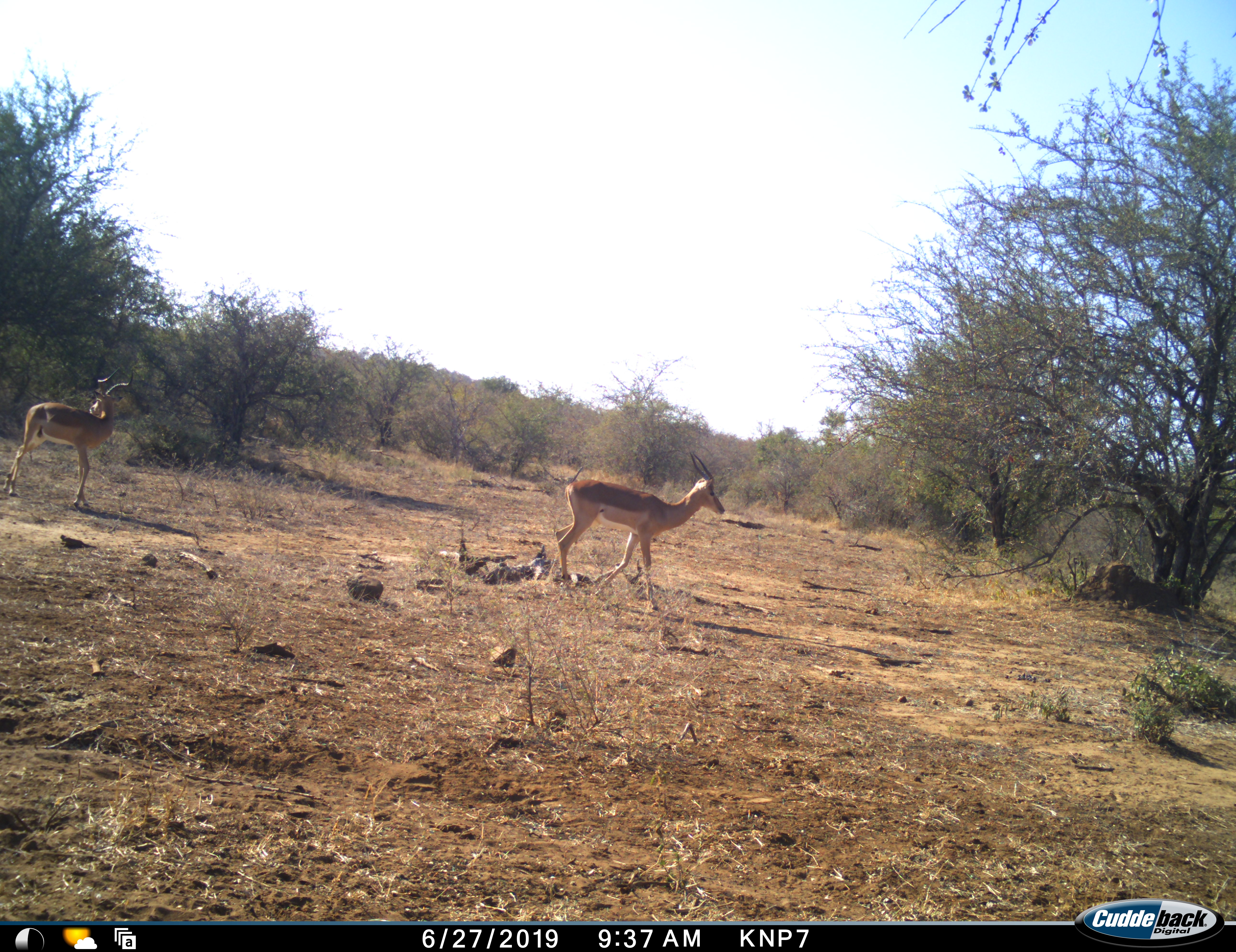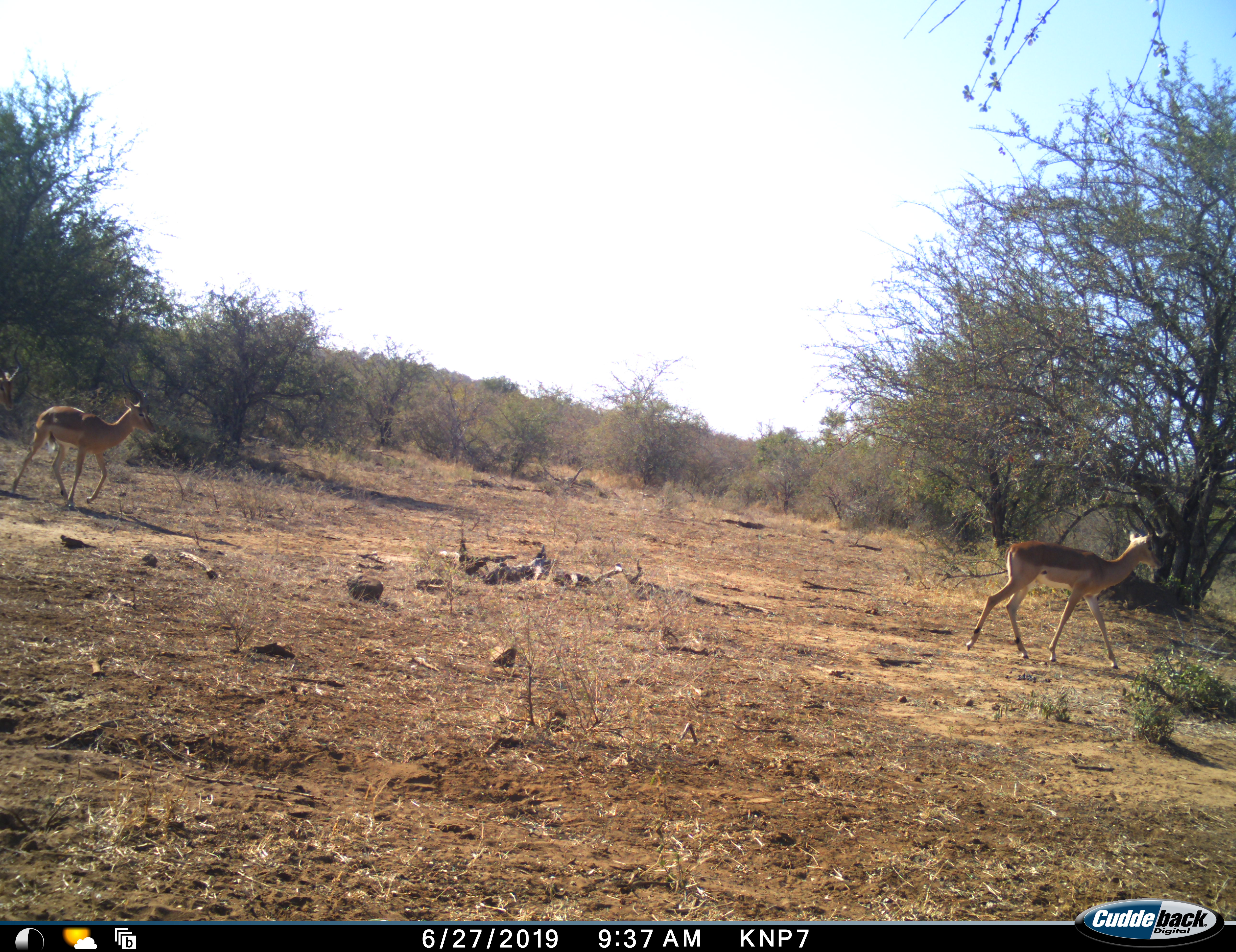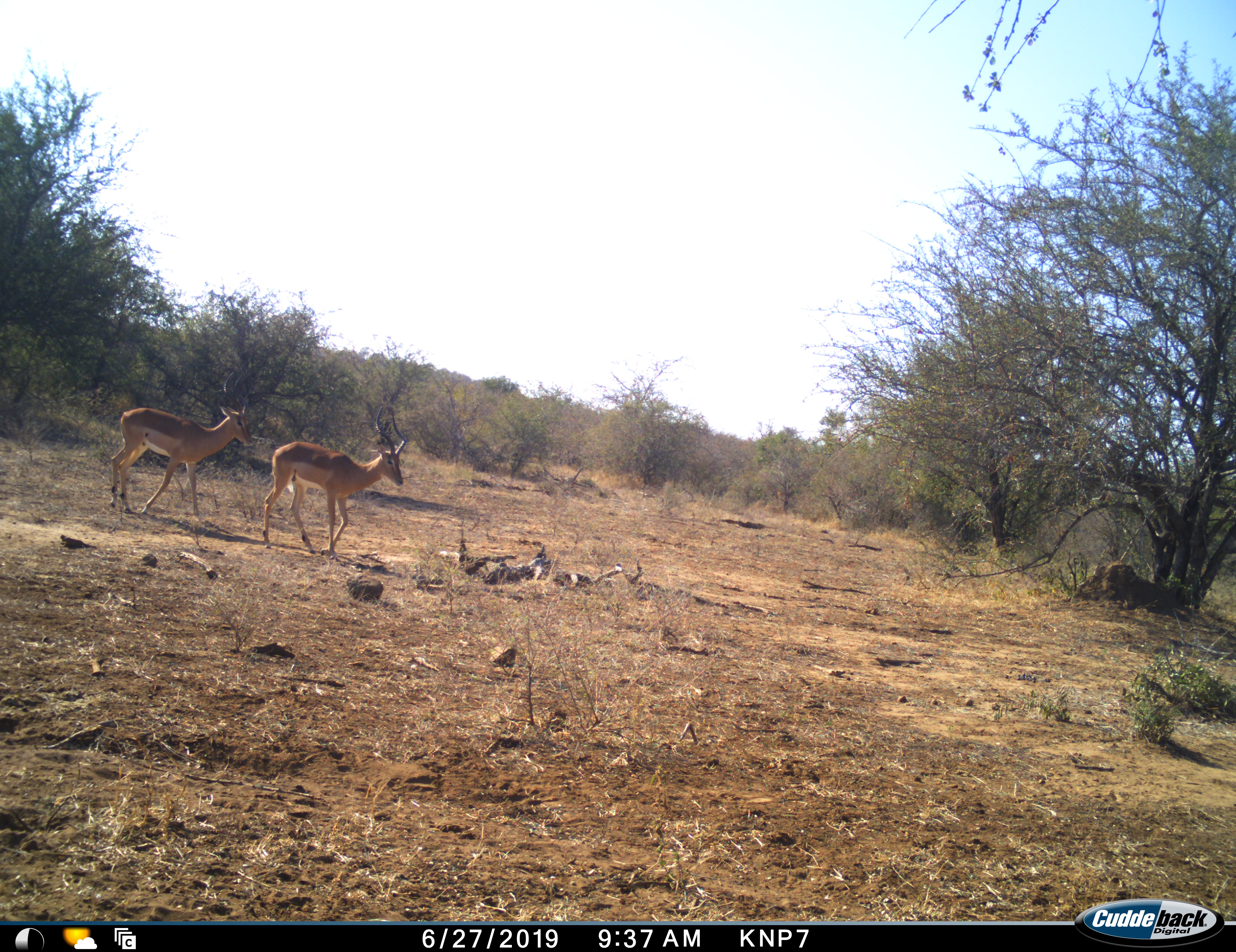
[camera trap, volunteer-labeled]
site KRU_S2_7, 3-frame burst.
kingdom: Animalia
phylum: Chordata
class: Mammalia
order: Artiodactyla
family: Bovidae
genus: Aepyceros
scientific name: Aepyceros melampus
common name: impala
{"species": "impala (Aepyceros melampus)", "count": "3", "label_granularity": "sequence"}